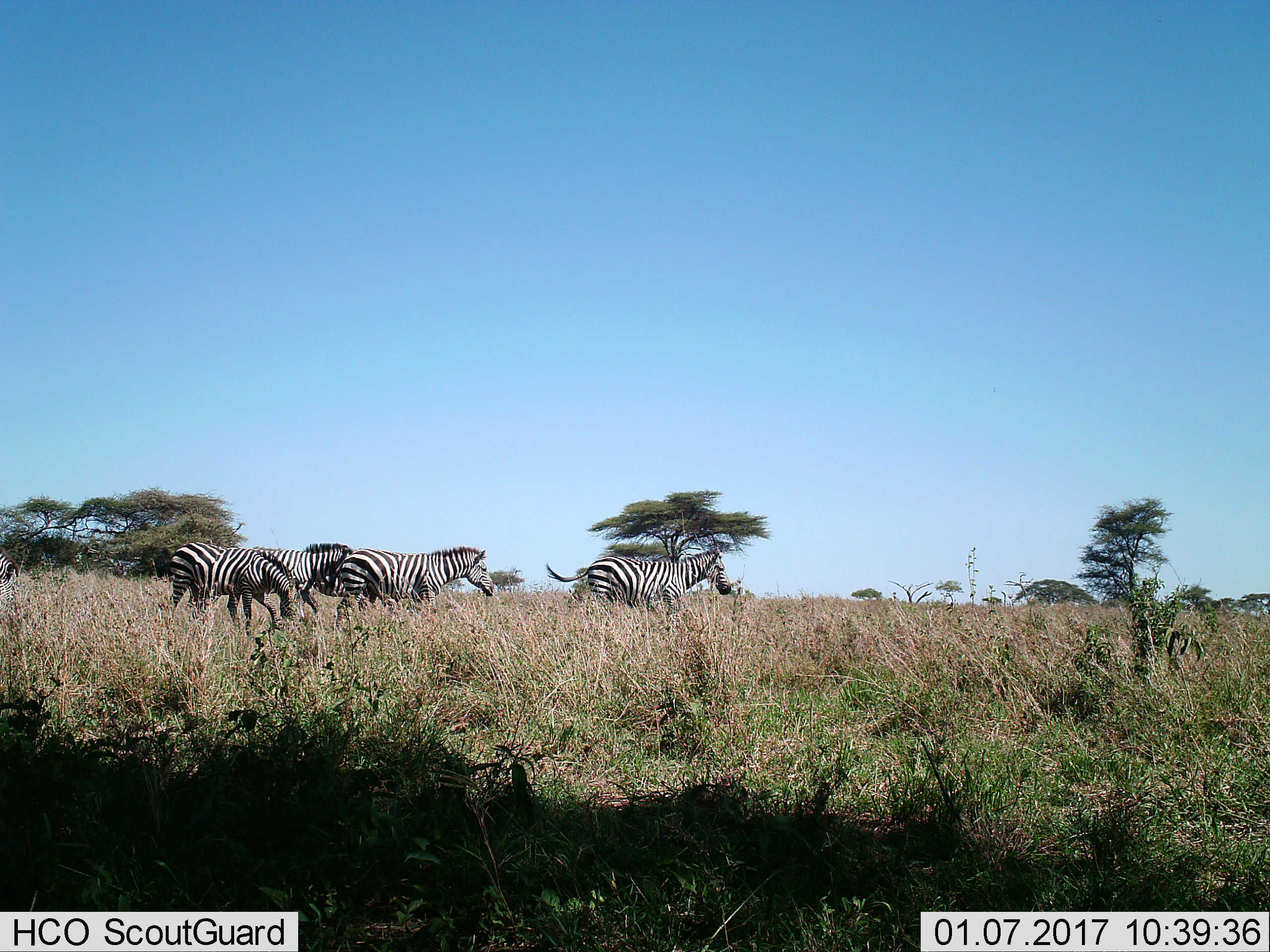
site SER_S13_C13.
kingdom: Animalia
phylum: Chordata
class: Mammalia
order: Perissodactyla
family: Equidae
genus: Equus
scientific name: Equus quagga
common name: plains zebra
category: zebraplains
Zebraplains (plains zebra) (Equus quagga), count 5. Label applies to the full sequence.